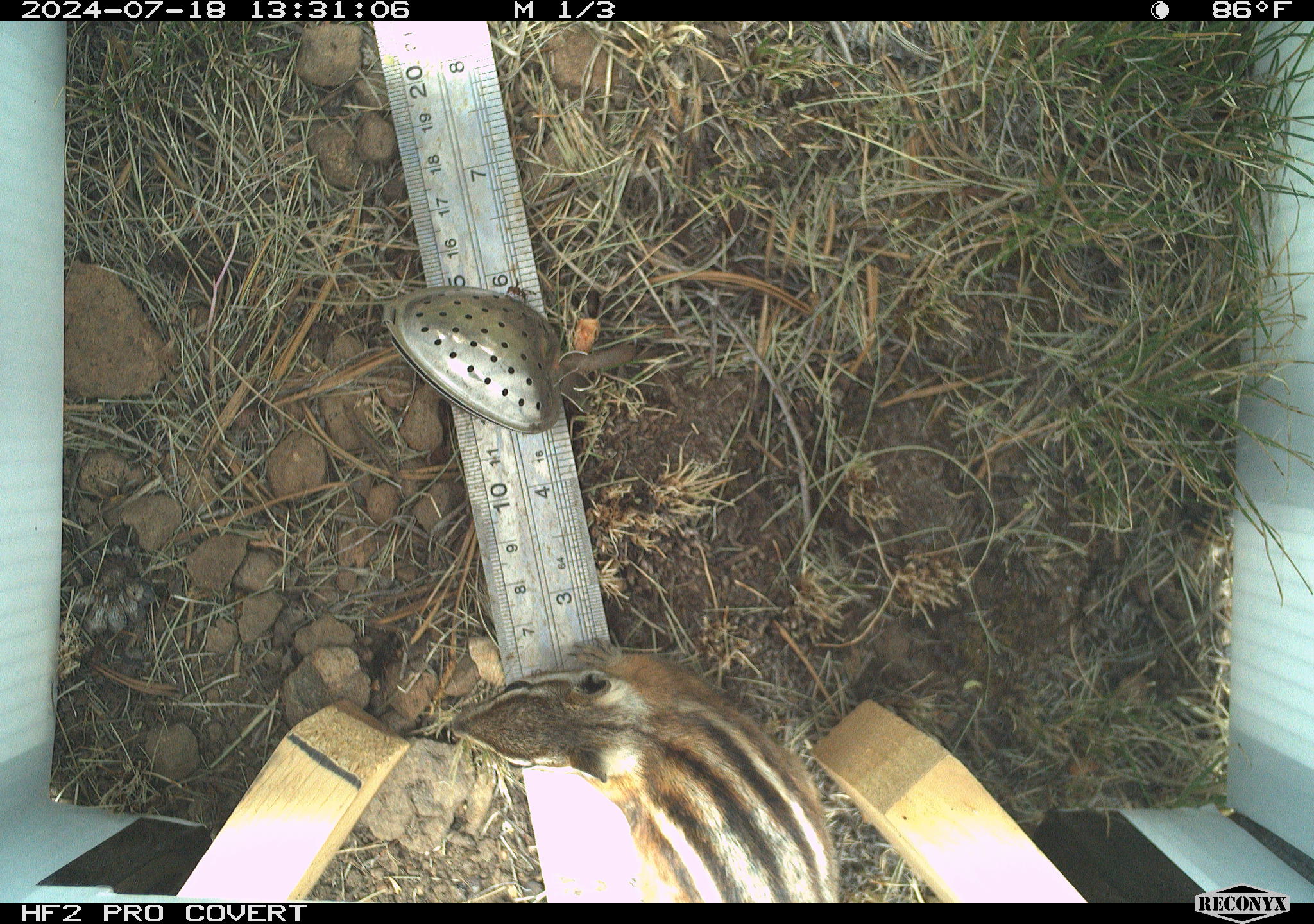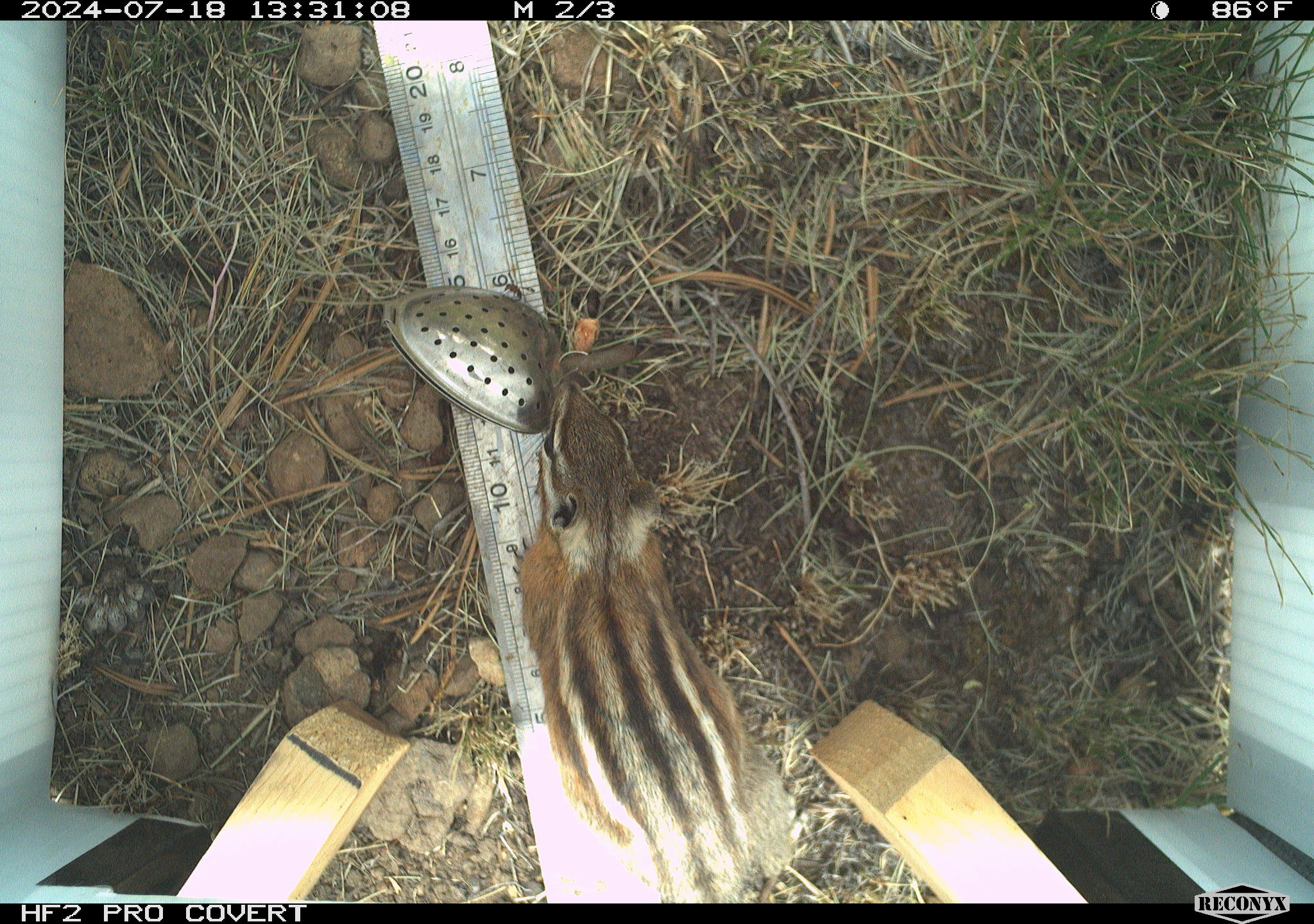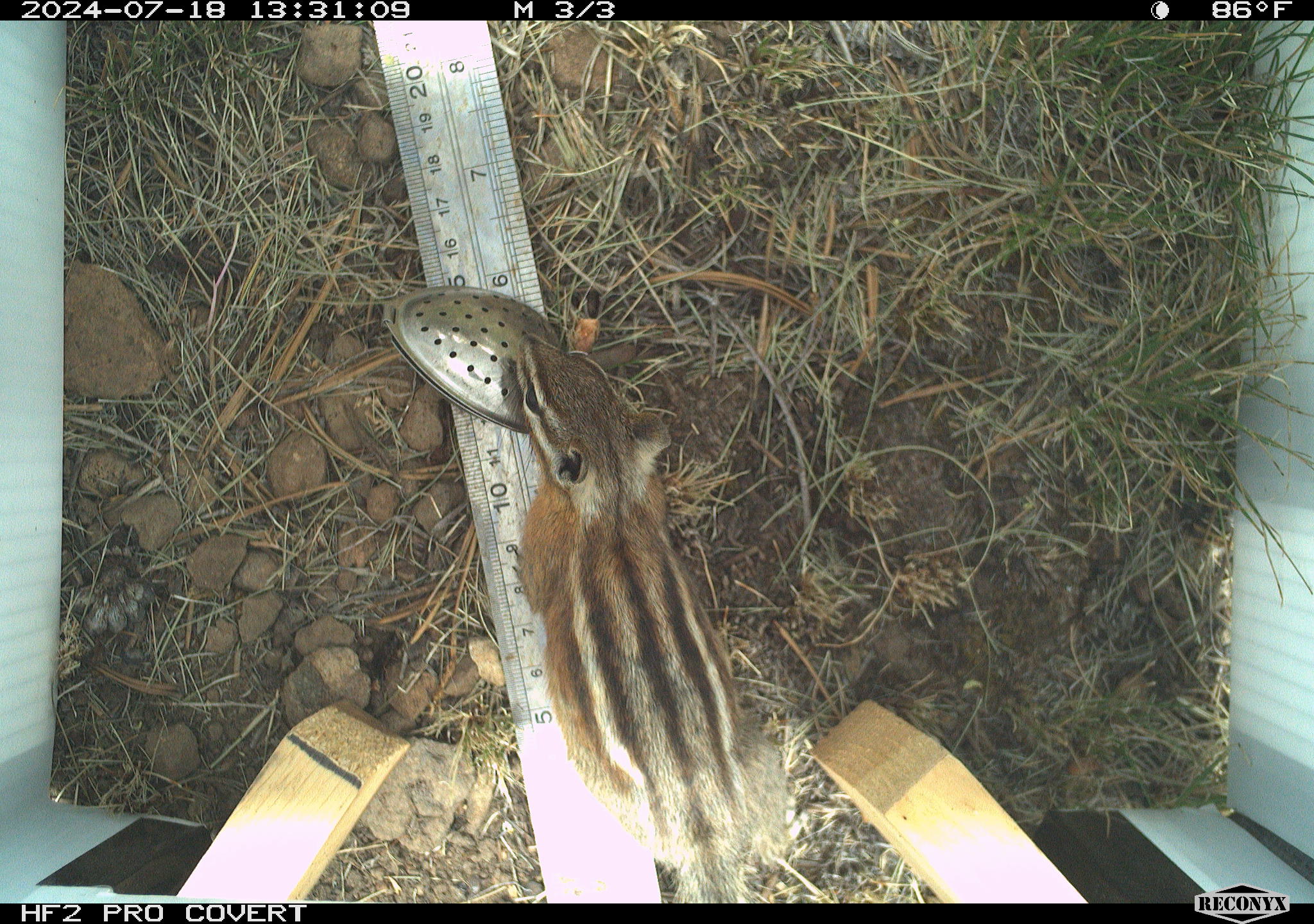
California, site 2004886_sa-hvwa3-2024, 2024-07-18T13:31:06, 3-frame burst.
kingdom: Animalia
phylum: Chordata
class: Mammalia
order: Rodentia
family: Sciuridae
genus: Neotamias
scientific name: Neotamias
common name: western chipmunks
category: neotamias species